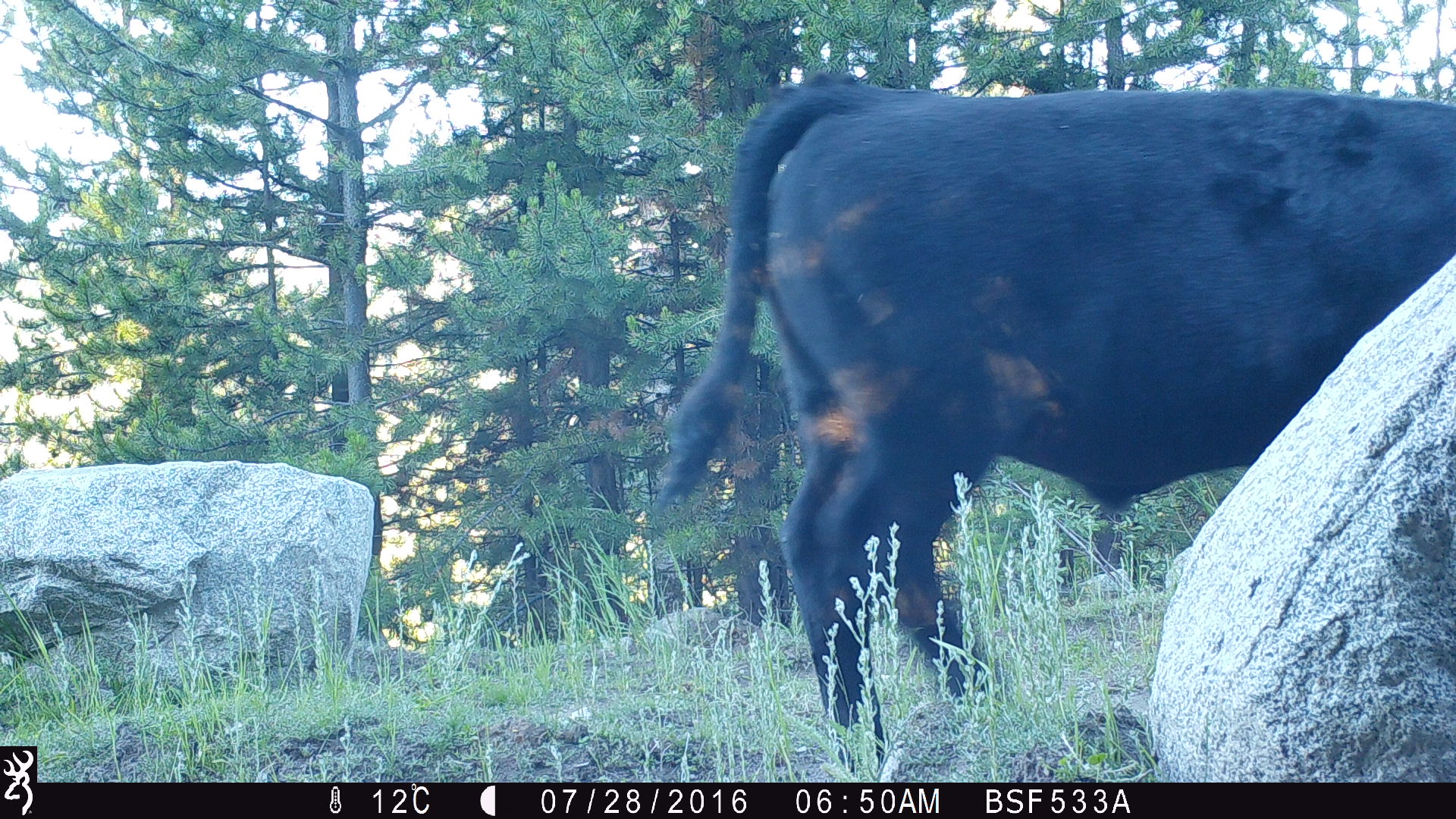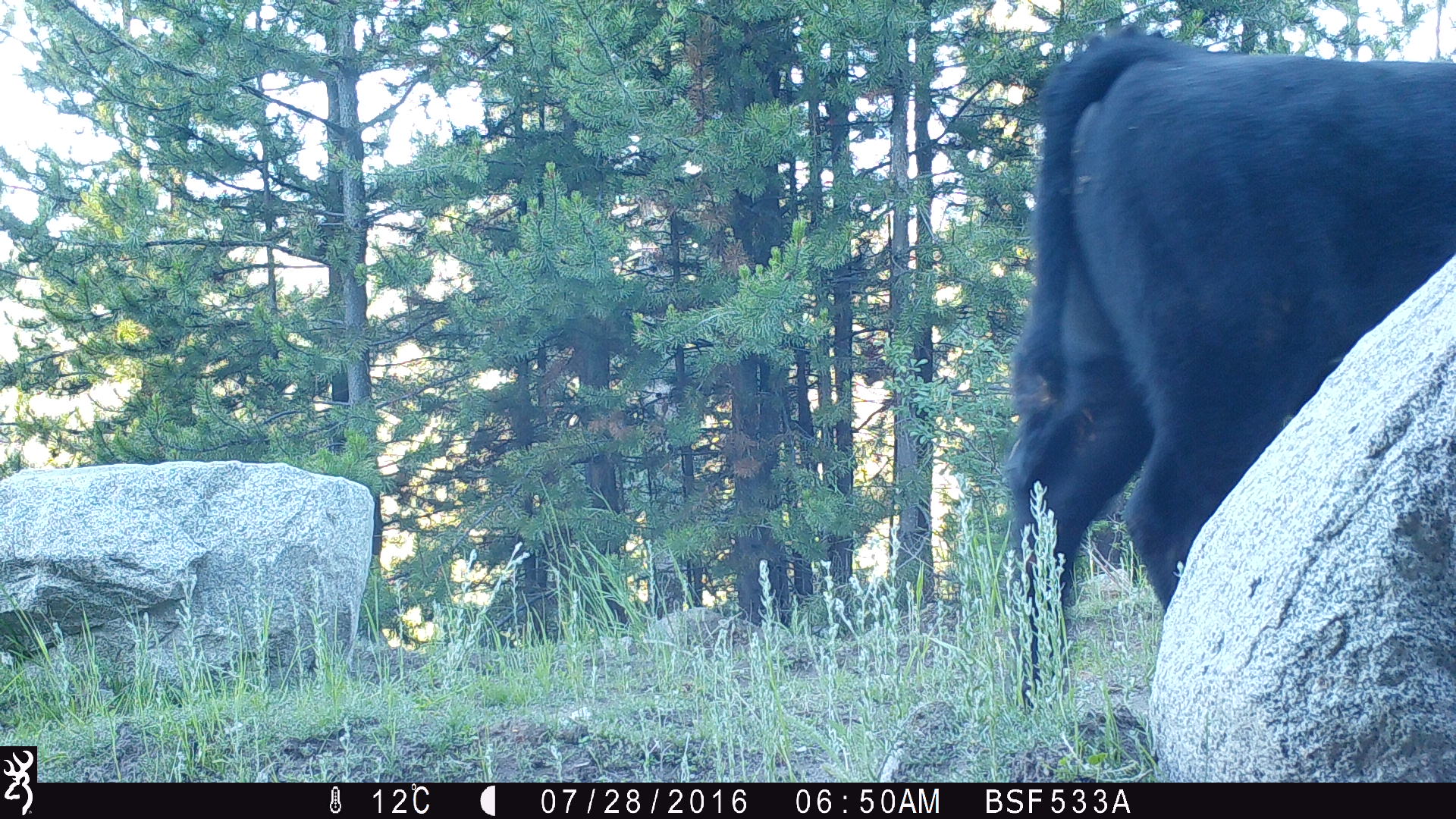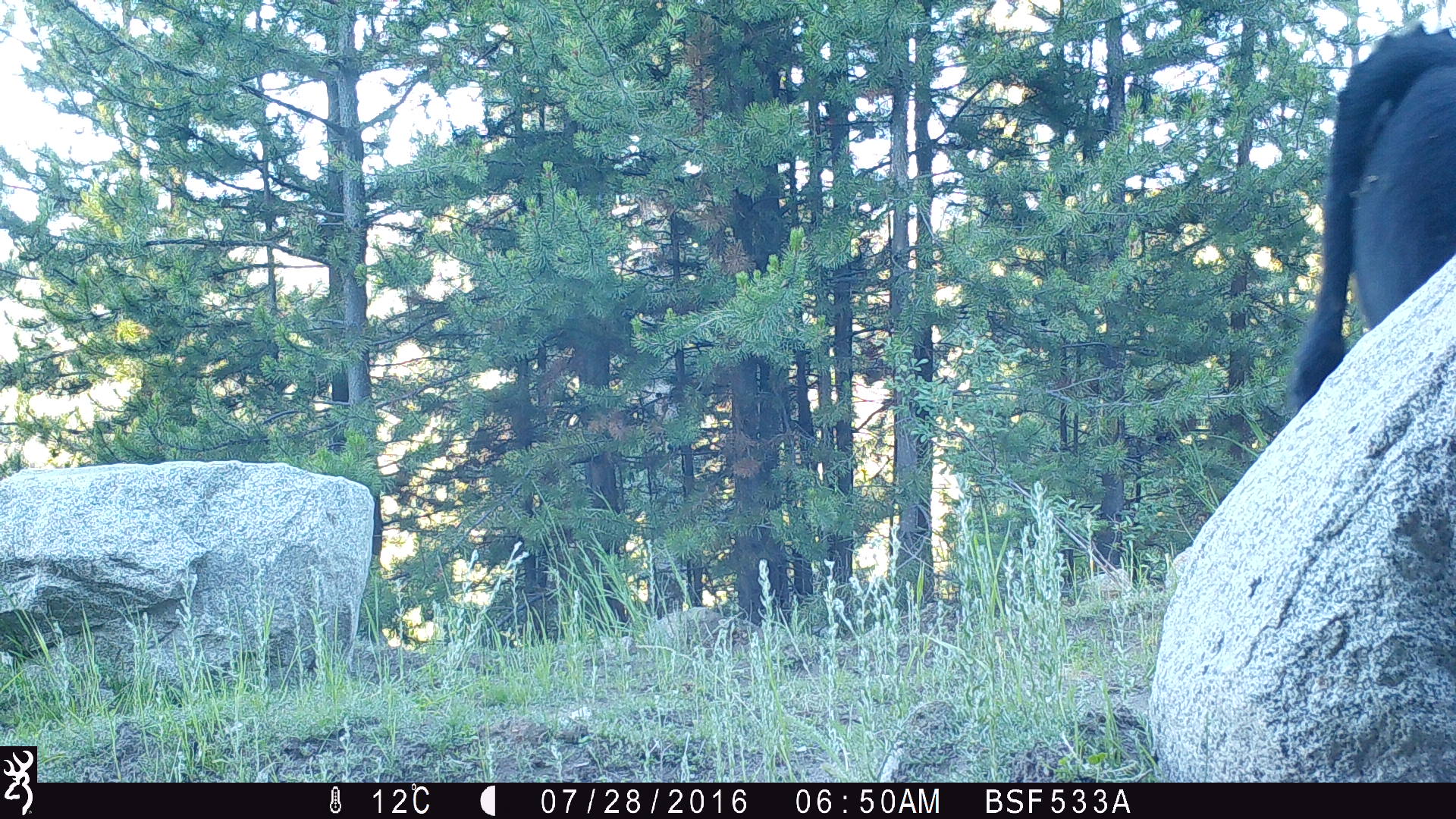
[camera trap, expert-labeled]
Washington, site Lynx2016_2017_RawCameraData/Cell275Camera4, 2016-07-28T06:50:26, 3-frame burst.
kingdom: Animalia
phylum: Chordata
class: Mammalia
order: Artiodactyla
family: Bovidae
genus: Bos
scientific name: Bos taurus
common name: domestic cattle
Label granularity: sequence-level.